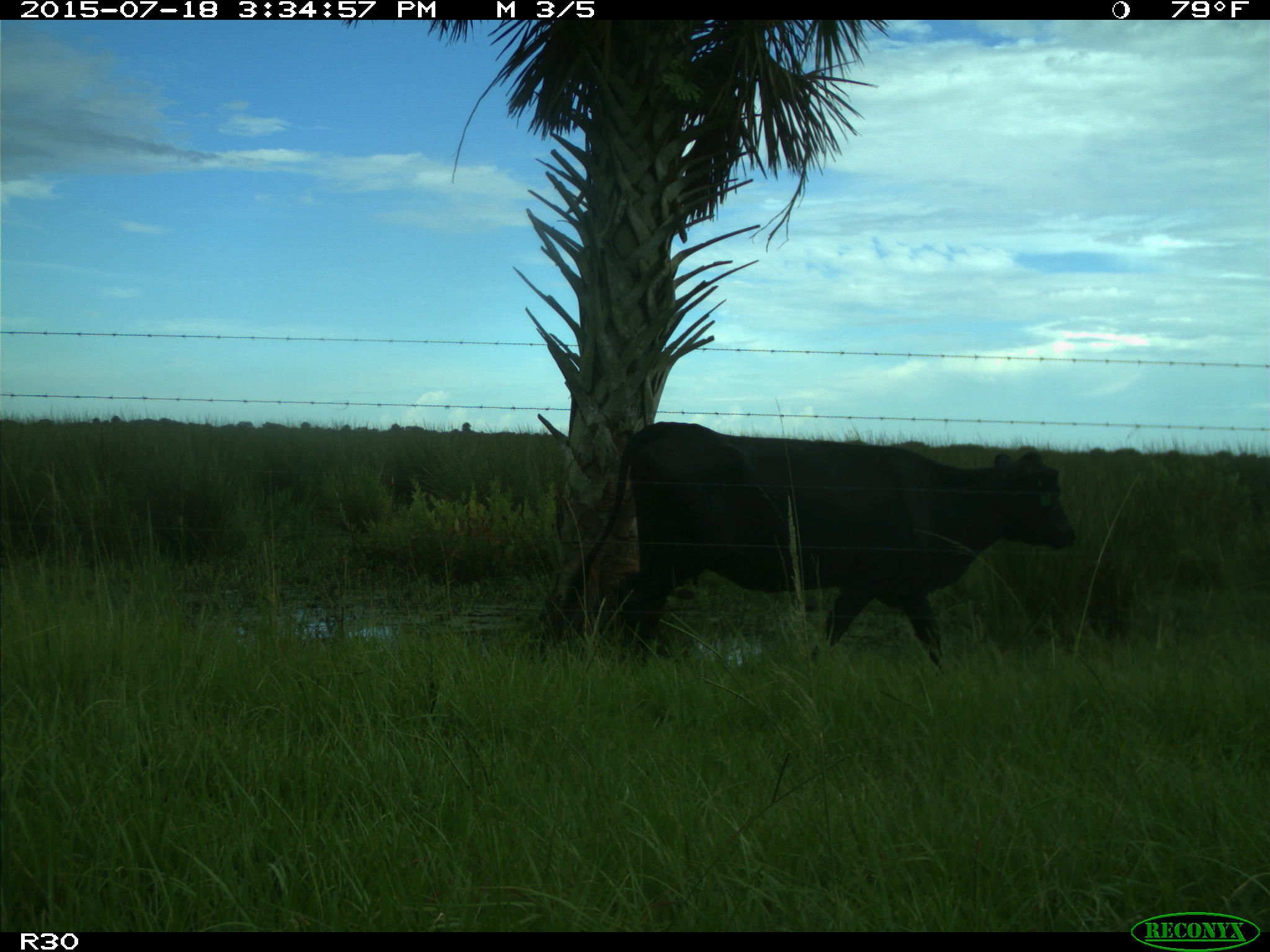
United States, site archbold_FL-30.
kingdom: Animalia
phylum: Chordata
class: Mammalia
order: Artiodactyla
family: Bovidae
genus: Bos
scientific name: Bos taurus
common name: domestic cow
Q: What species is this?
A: Bos taurus (domestic cow).